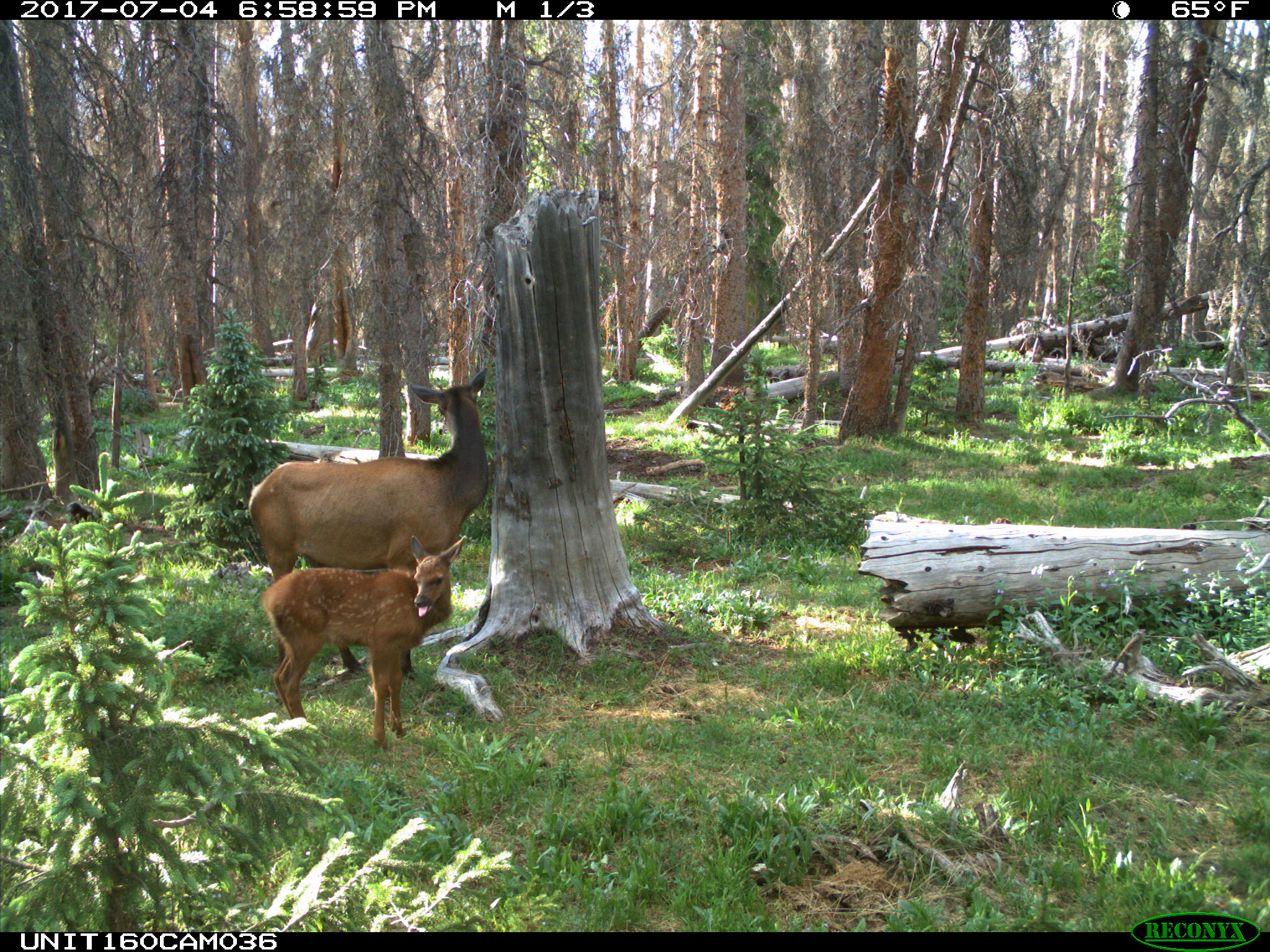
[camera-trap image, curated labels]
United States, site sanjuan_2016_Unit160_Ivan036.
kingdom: Animalia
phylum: Chordata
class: Mammalia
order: Artiodactyla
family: Cervidae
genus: Cervus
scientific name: Cervus elaphus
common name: red deer